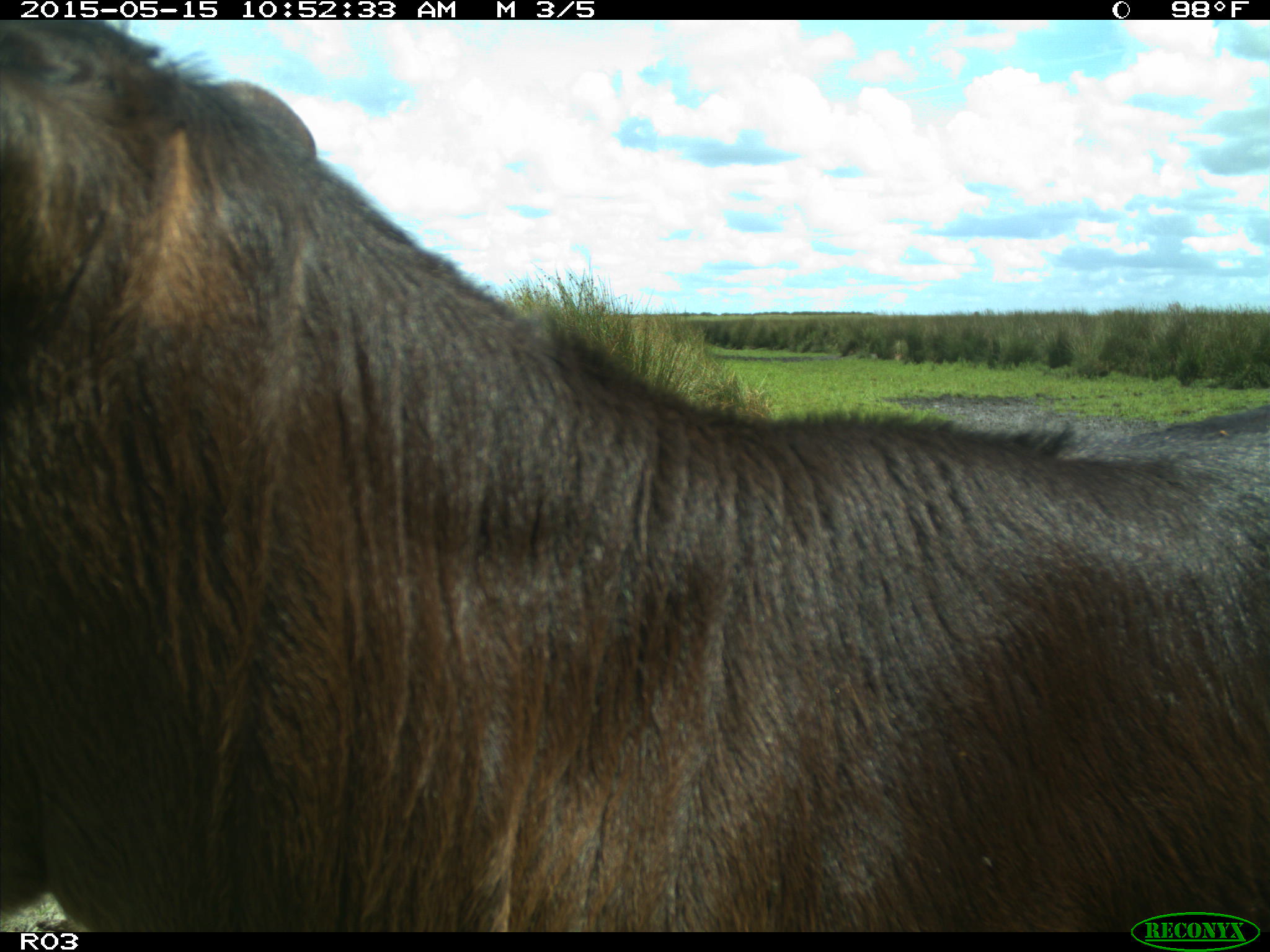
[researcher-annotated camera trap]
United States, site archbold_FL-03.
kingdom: Animalia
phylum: Chordata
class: Mammalia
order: Artiodactyla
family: Bovidae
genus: Bos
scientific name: Bos taurus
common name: domestic cow